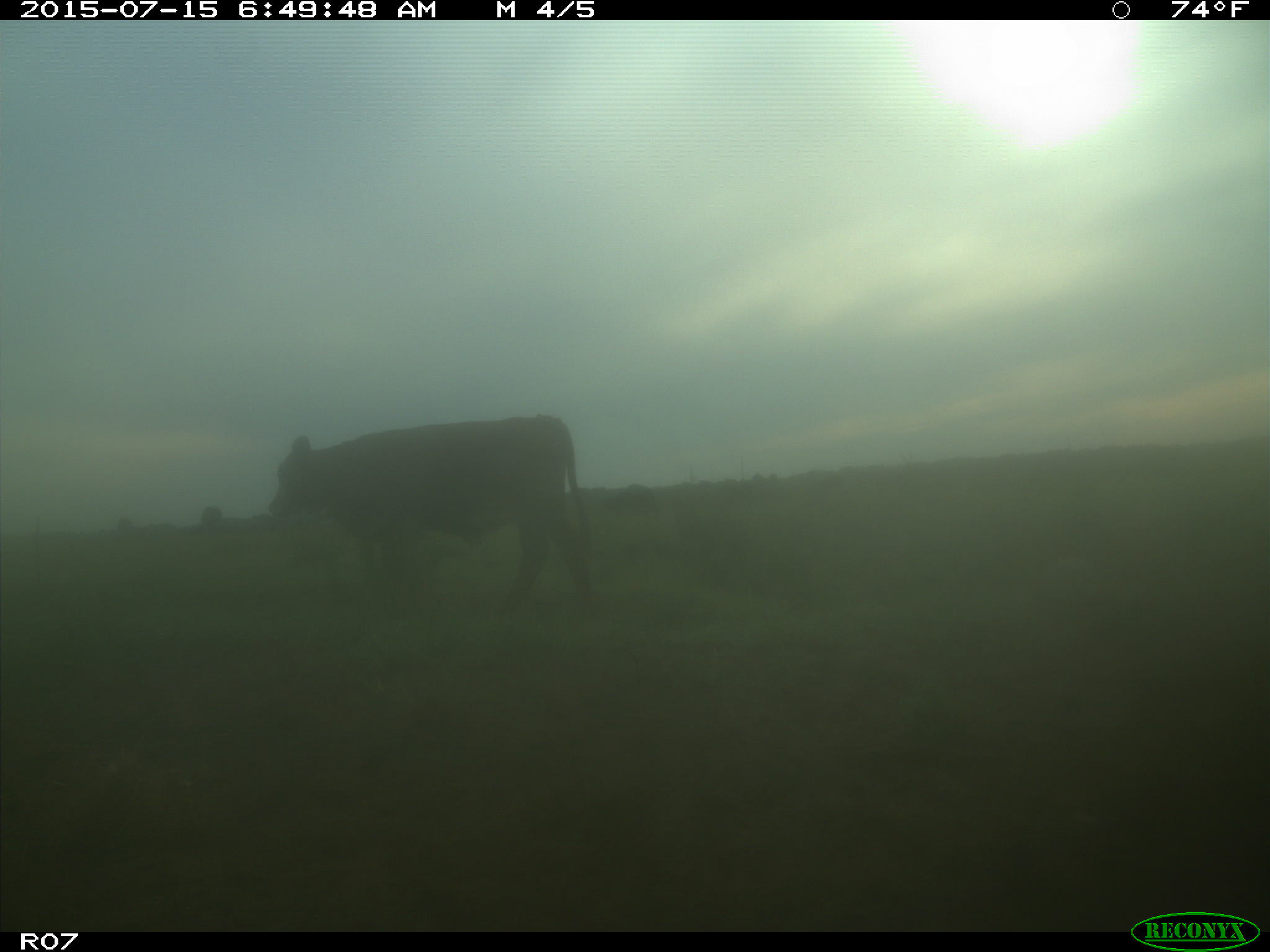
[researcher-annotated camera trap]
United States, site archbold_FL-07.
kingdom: Animalia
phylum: Chordata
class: Mammalia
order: Artiodactyla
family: Bovidae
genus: Bos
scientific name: Bos taurus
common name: domestic cow